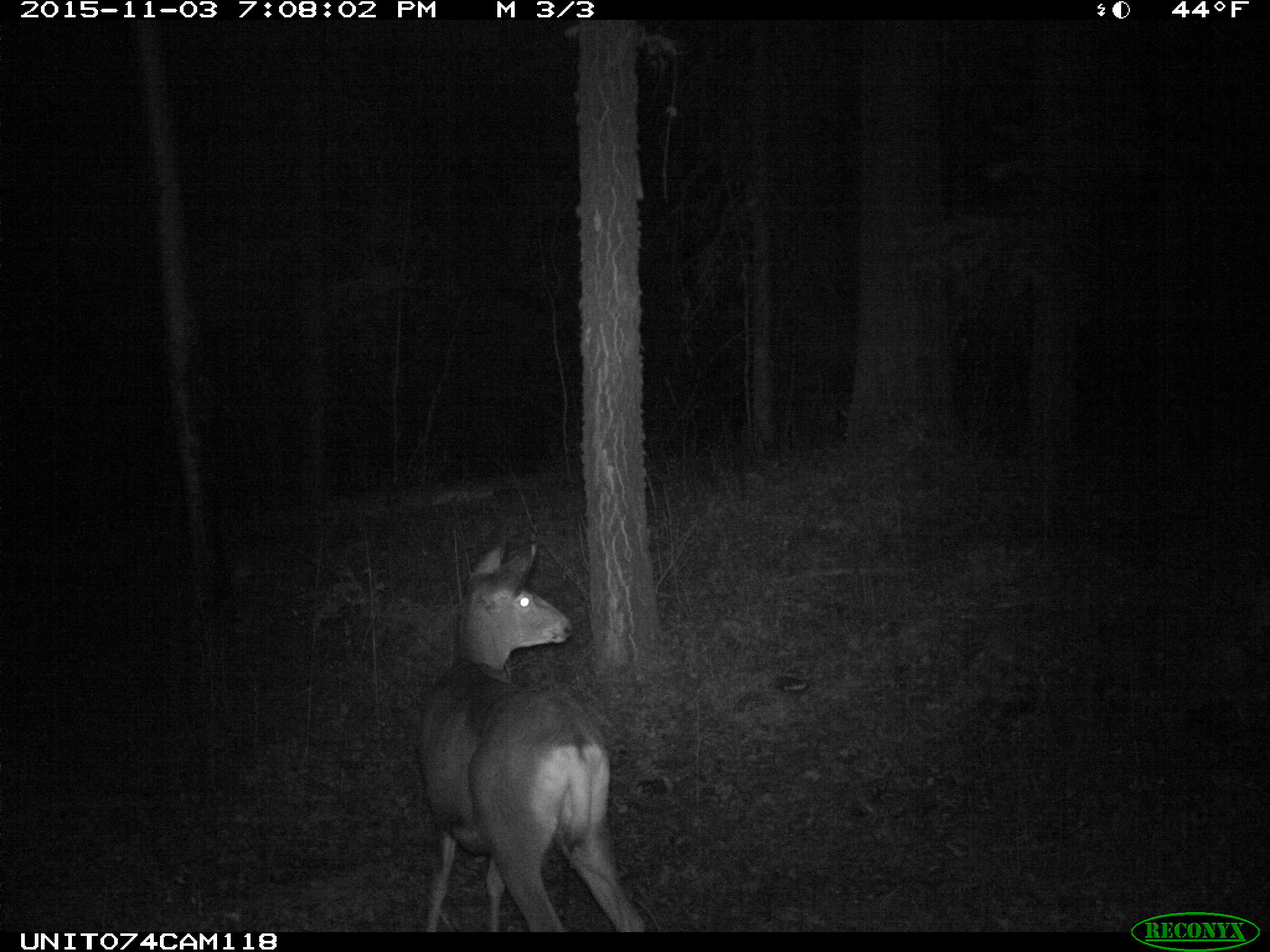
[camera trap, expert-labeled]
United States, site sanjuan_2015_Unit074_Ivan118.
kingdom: Animalia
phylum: Chordata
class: Mammalia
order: Artiodactyla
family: Cervidae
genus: Odocoileus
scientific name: Odocoileus hemionus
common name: mule deer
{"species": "Odocoileus hemionus (mule deer)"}